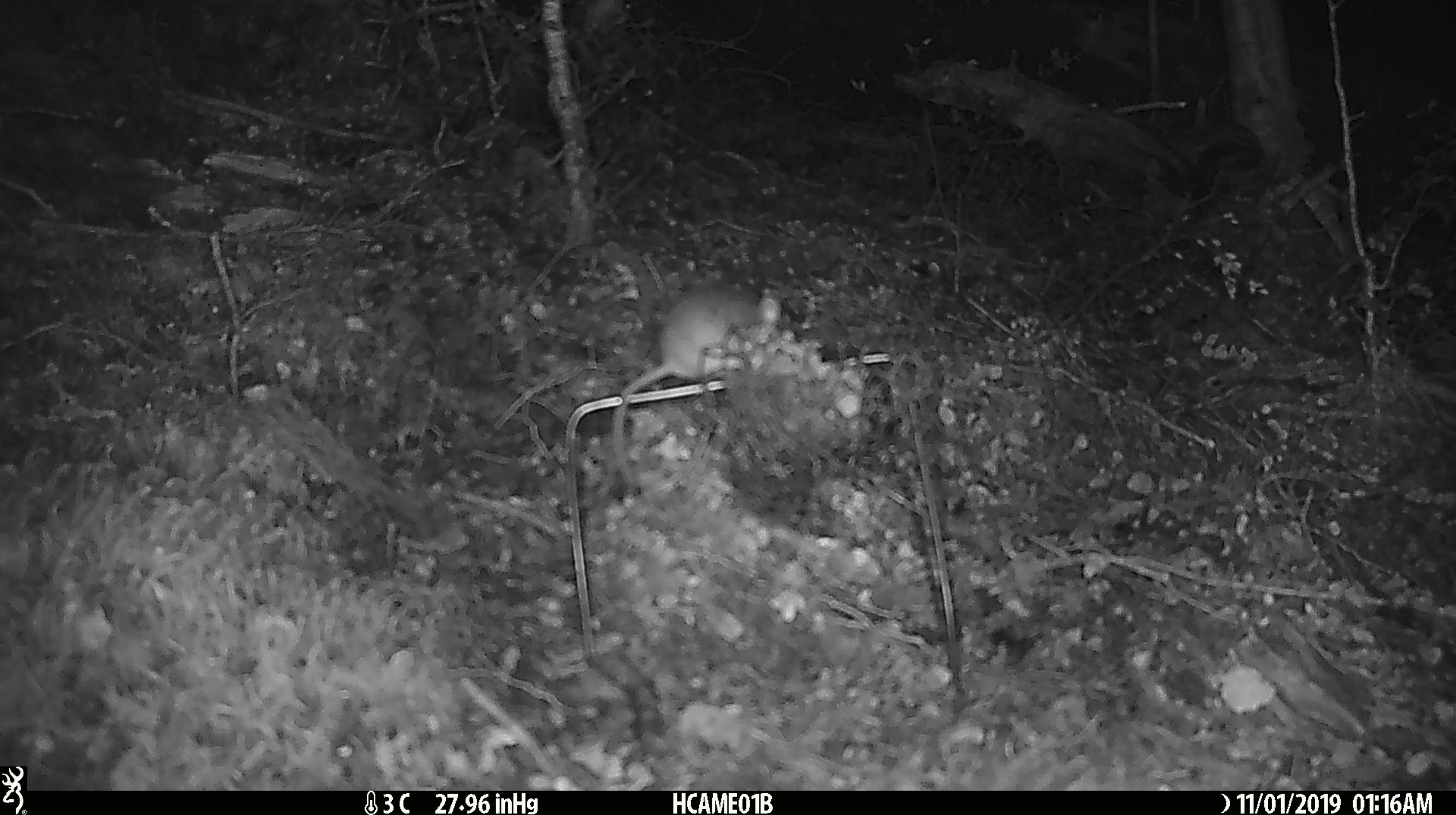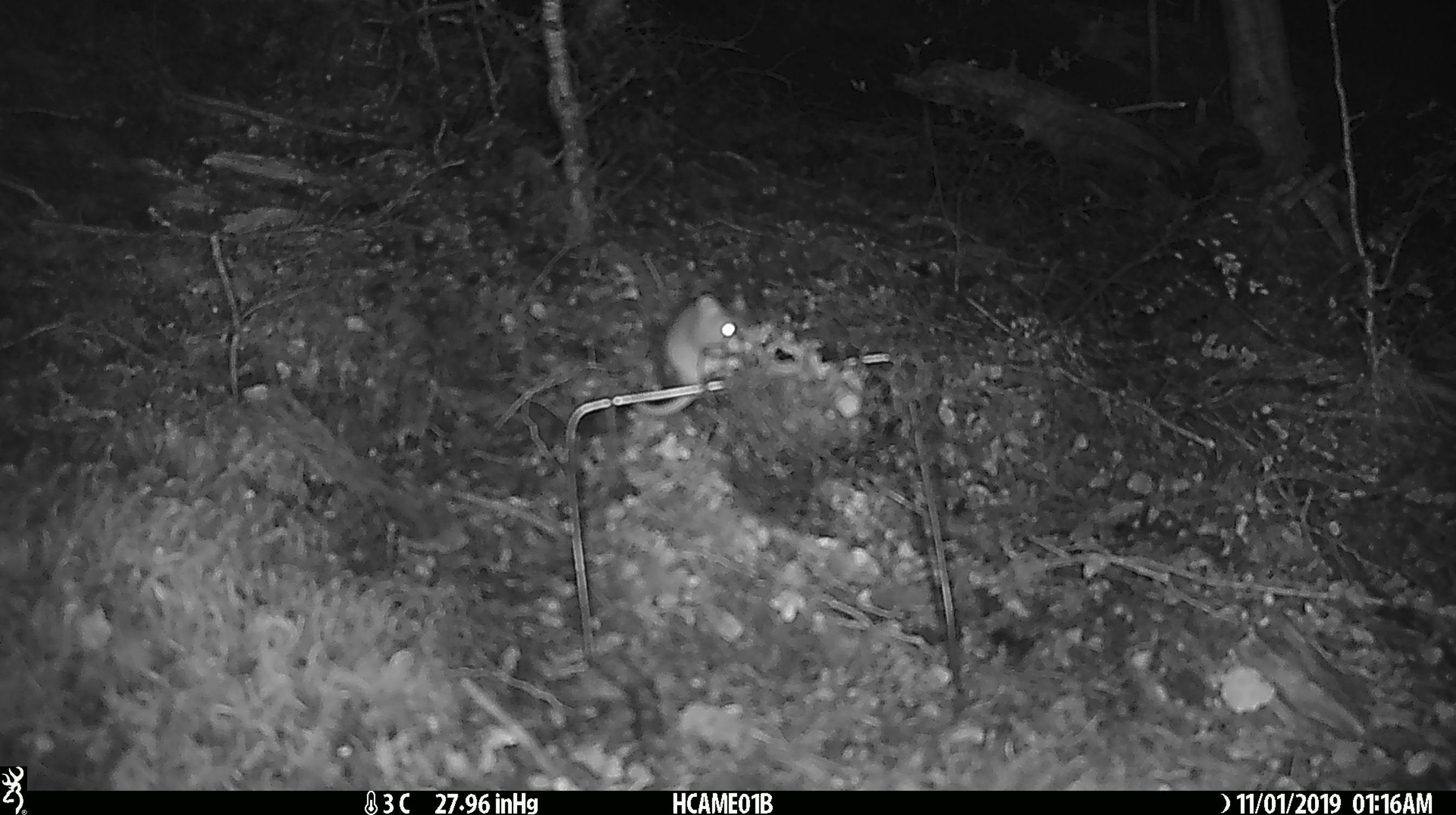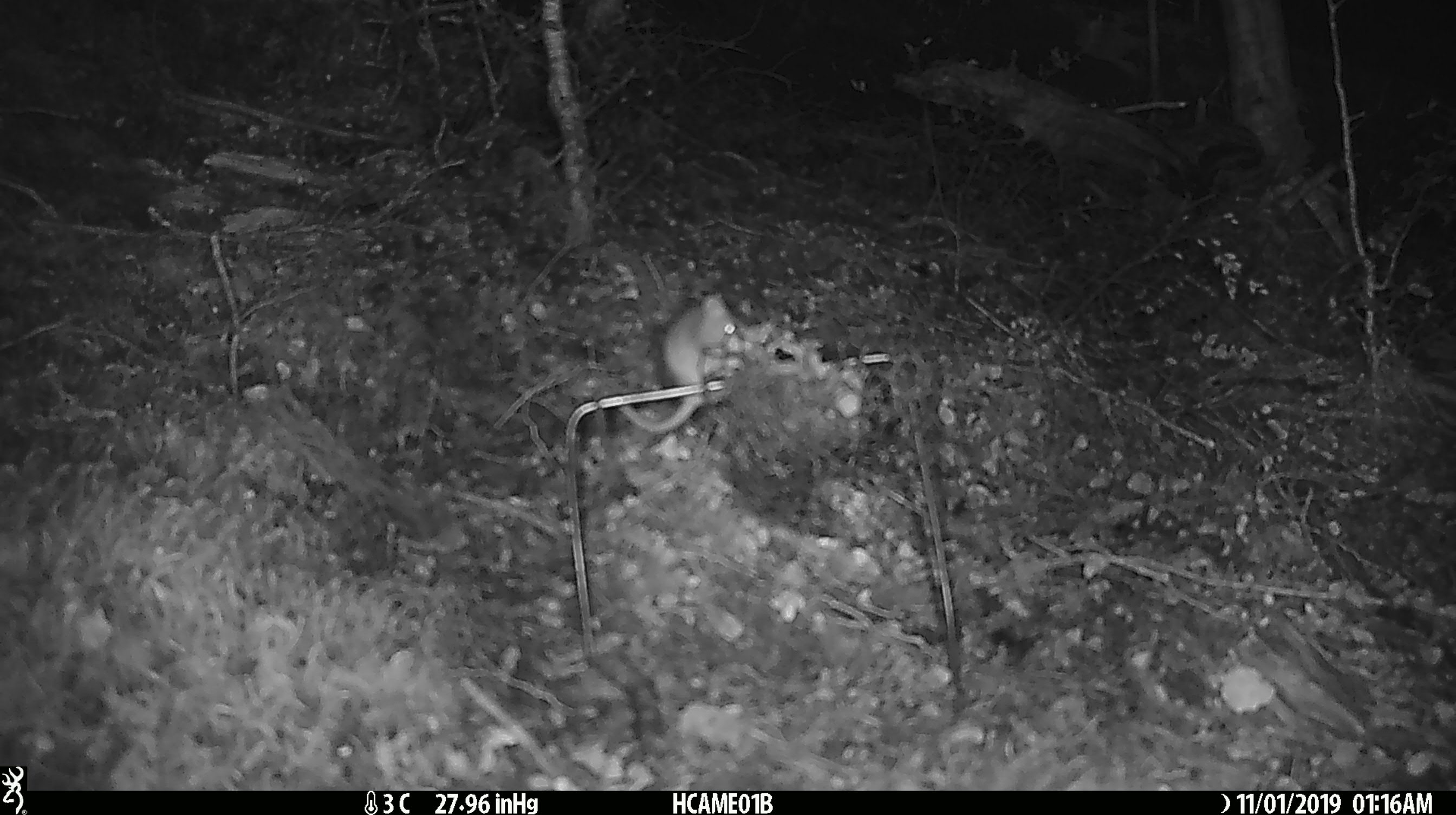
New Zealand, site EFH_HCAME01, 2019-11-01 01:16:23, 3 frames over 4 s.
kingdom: Animalia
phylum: Chordata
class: Mammalia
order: Rodentia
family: Muridae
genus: Mus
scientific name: Mus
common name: mouse